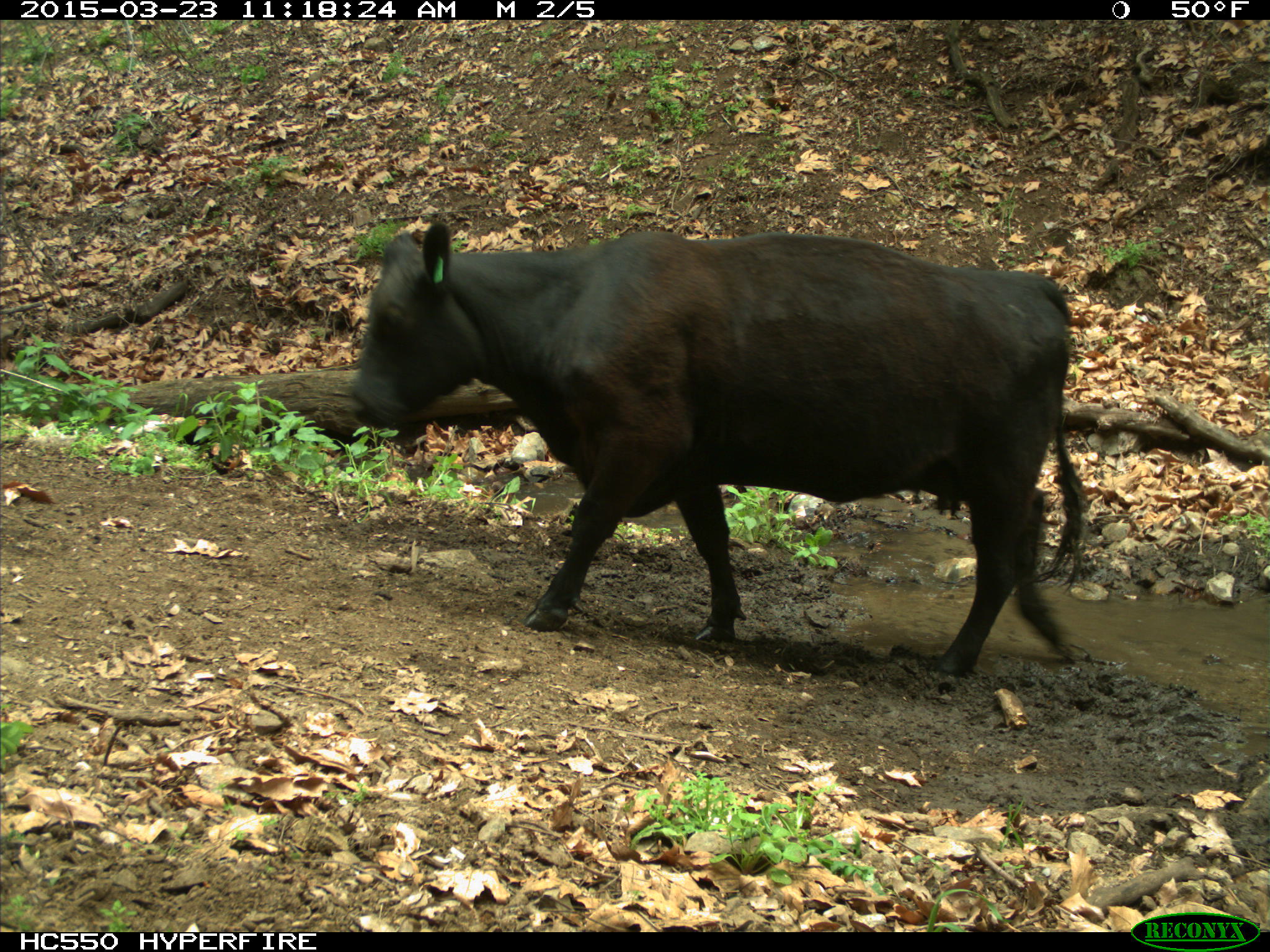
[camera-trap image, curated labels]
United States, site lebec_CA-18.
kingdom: Animalia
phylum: Chordata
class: Mammalia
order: Artiodactyla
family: Bovidae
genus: Bos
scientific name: Bos taurus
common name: domestic cow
Bos taurus (domestic cow).